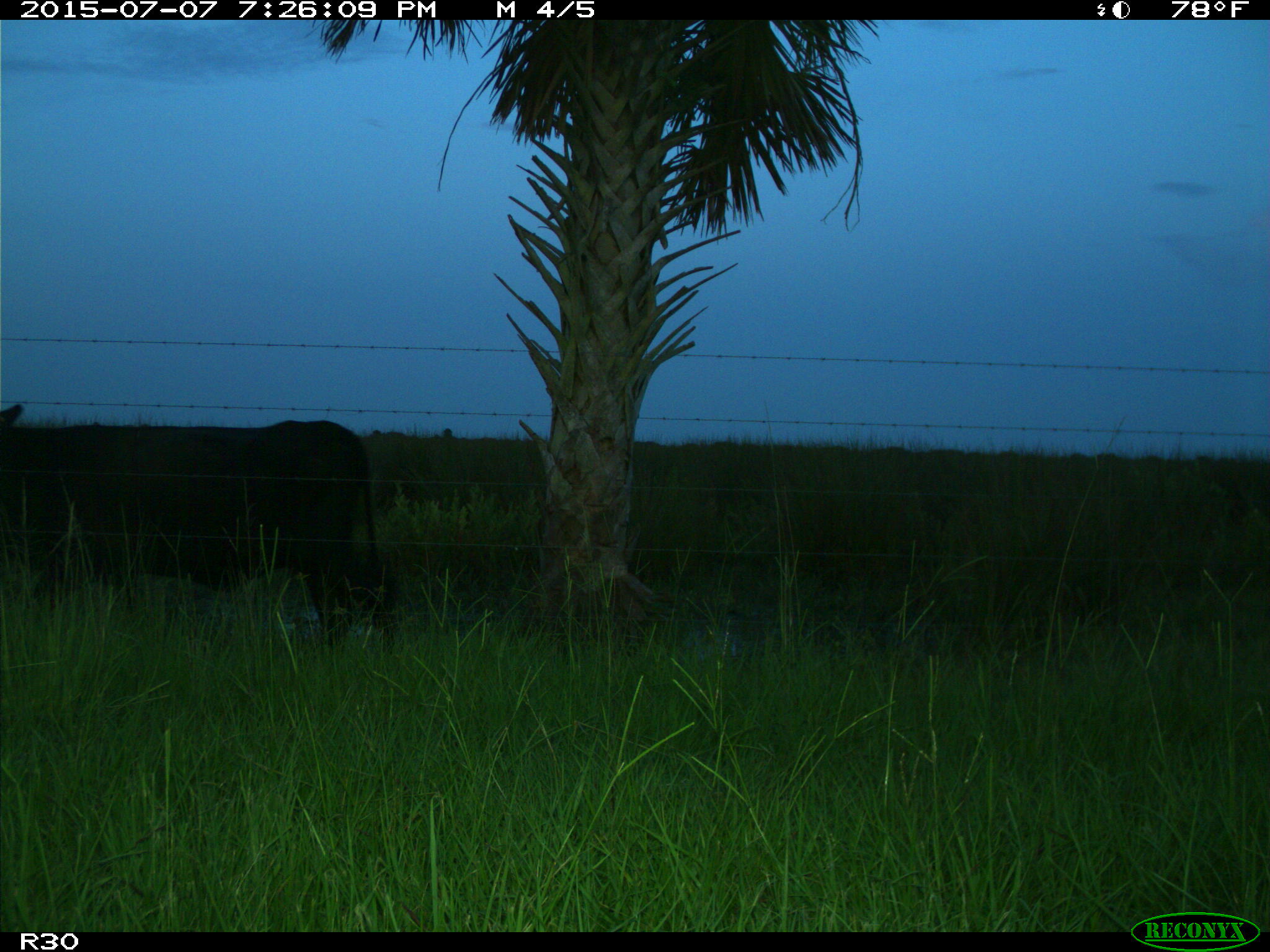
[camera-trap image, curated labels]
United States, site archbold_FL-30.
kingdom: Animalia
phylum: Chordata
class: Mammalia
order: Artiodactyla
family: Bovidae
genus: Bos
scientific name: Bos taurus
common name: domestic cow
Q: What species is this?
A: Bos taurus (domestic cow).